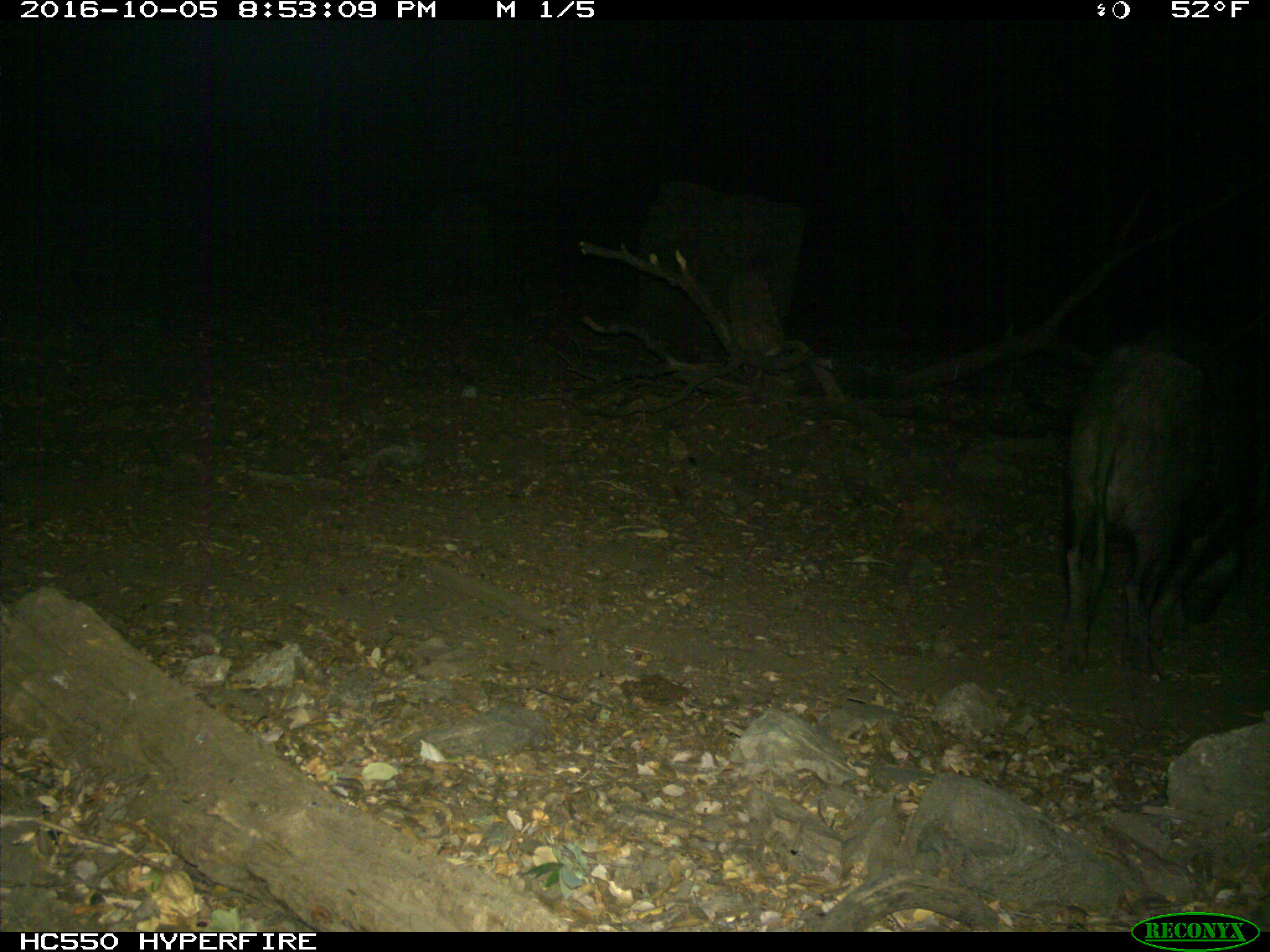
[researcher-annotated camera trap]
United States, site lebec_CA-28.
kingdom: Animalia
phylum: Chordata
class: Mammalia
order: Artiodactyla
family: Suidae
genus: Sus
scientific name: Sus scrofa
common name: wild boar